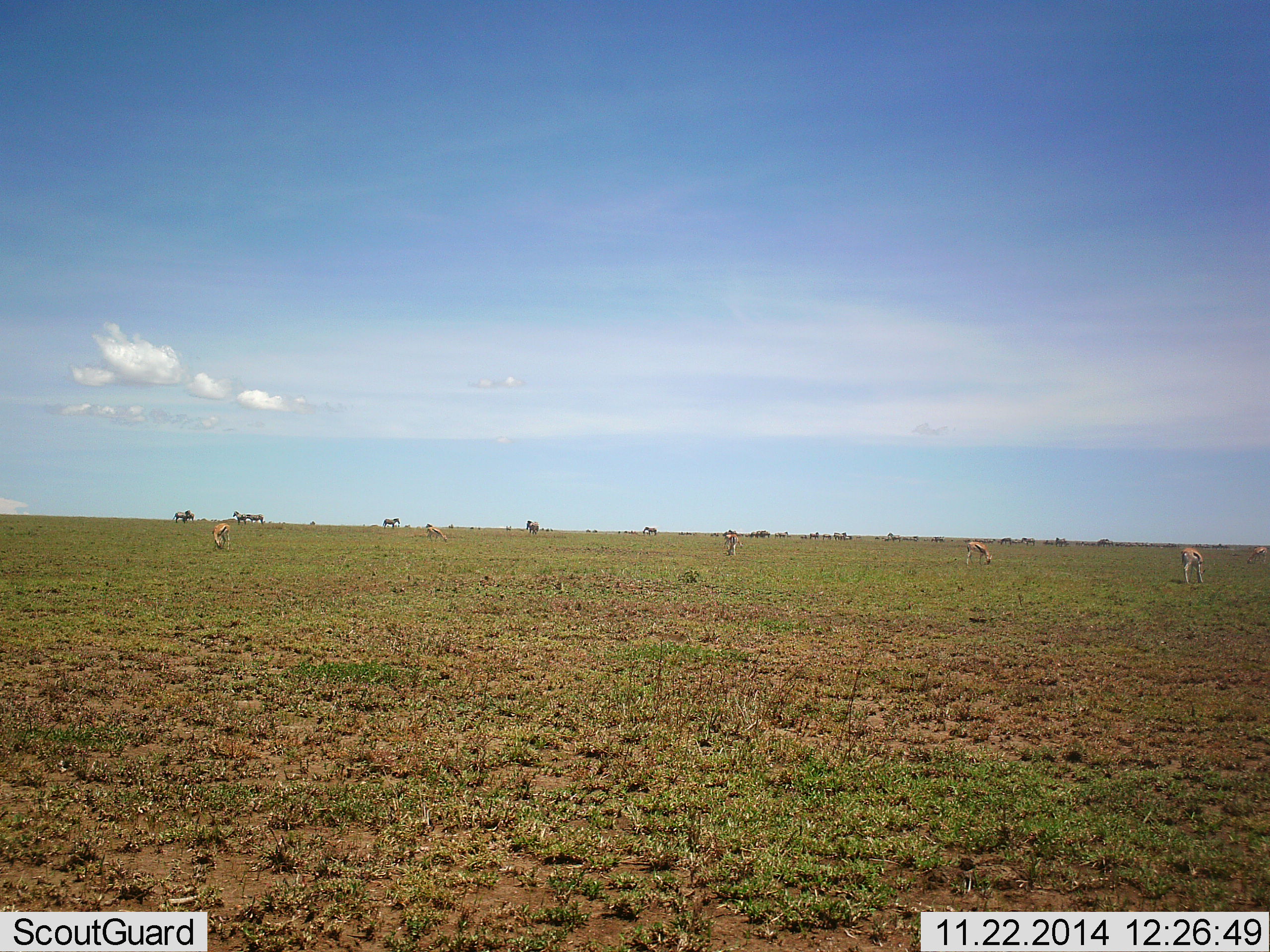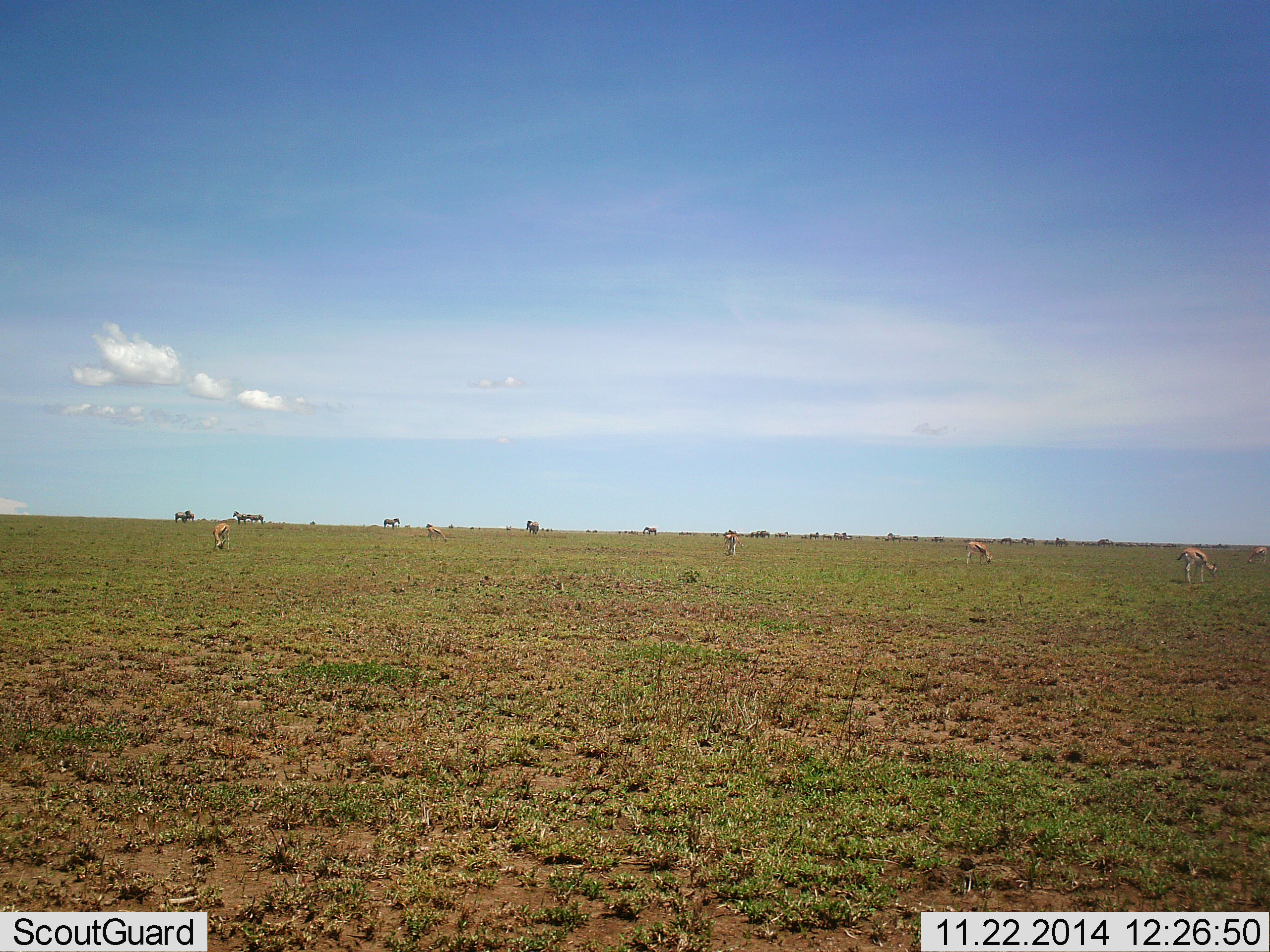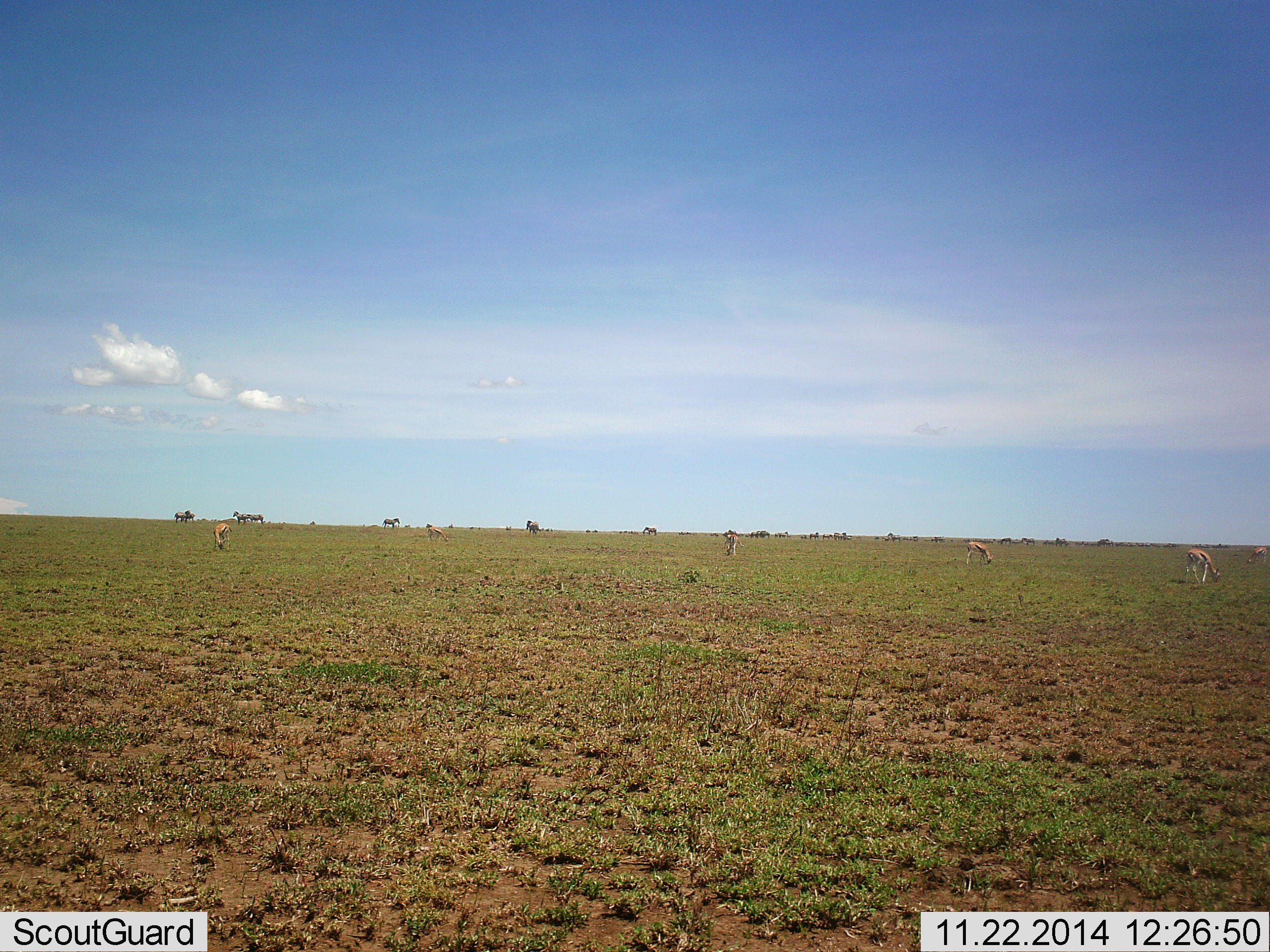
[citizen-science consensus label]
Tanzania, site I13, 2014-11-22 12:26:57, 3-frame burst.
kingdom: Animalia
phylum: Chordata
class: Mammalia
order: Artiodactyla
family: Bovidae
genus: Eudorcas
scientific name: Eudorcas thomsonii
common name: thomson's gazelle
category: gazellethomsons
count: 6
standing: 21%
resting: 0%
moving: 0%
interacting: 0%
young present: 0%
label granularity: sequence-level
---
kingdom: Animalia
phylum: Chordata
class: Mammalia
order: Perissodactyla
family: Equidae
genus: Equus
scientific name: Equus quagga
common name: plains zebra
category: zebra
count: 8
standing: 86%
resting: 0%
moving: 0%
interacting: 0%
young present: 0%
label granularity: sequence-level